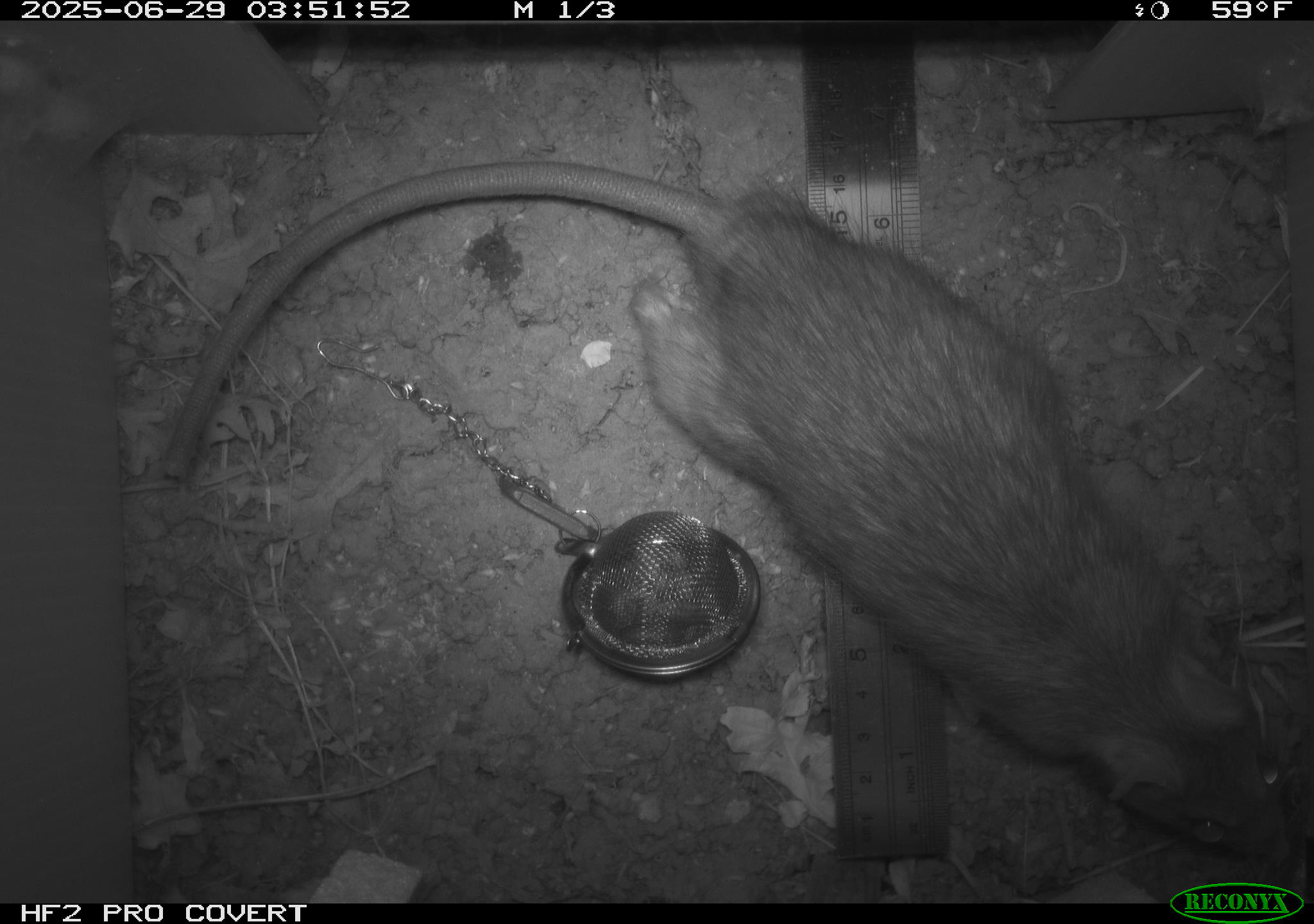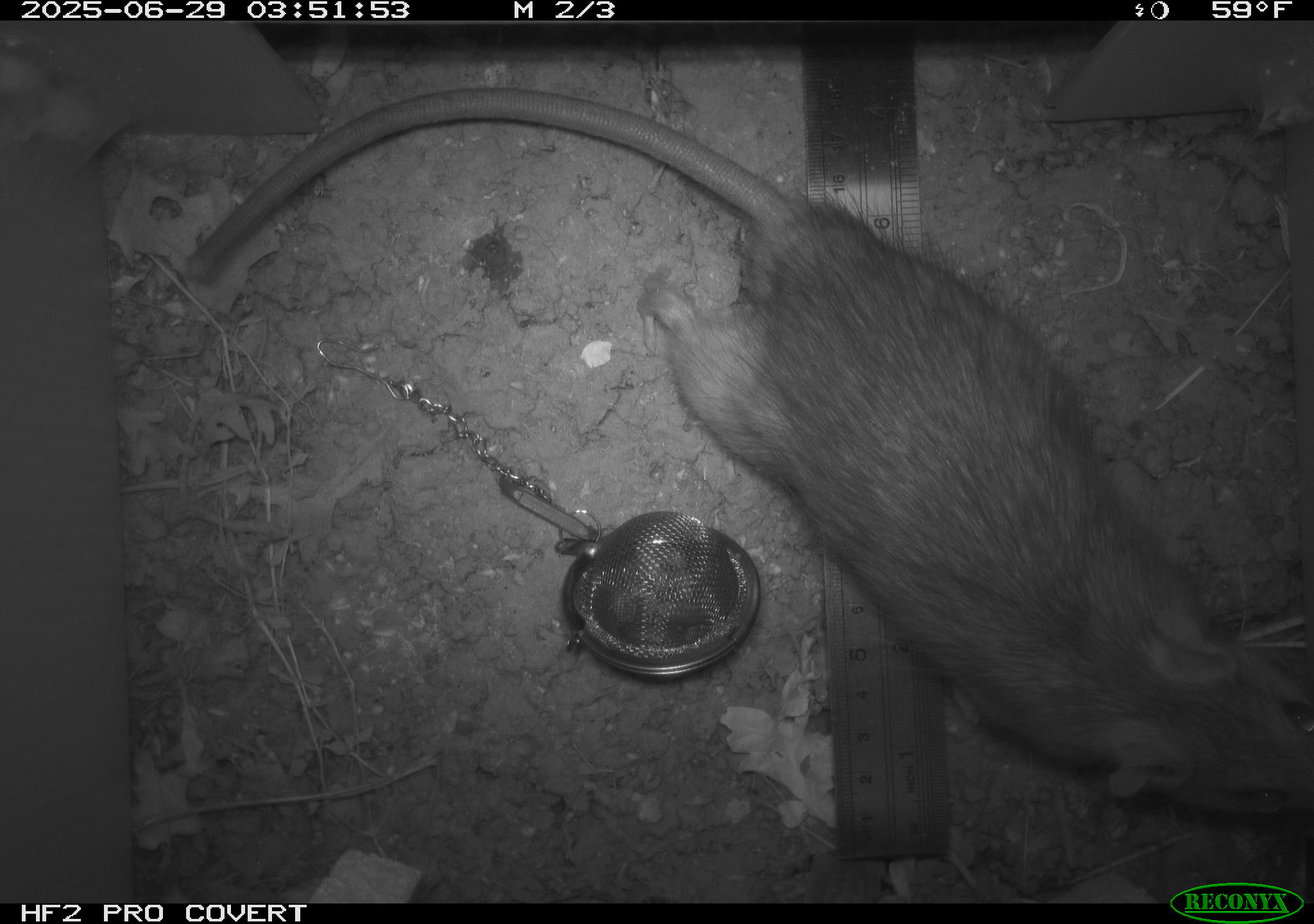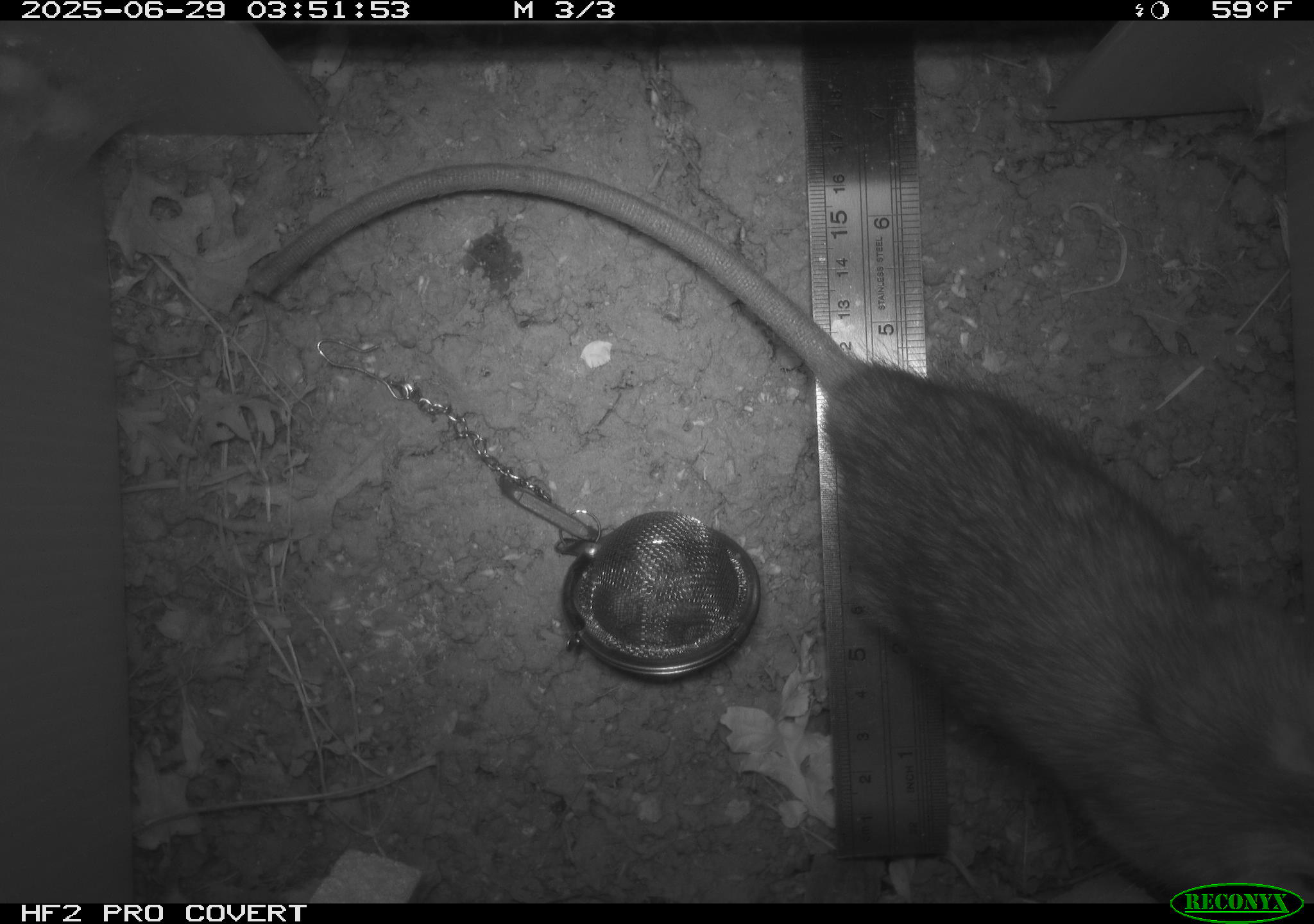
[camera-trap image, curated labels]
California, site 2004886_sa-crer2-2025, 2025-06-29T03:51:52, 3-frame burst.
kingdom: Animalia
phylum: Chordata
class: Mammalia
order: Rodentia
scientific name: Rodentia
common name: rodent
Rodent (Rodentia).